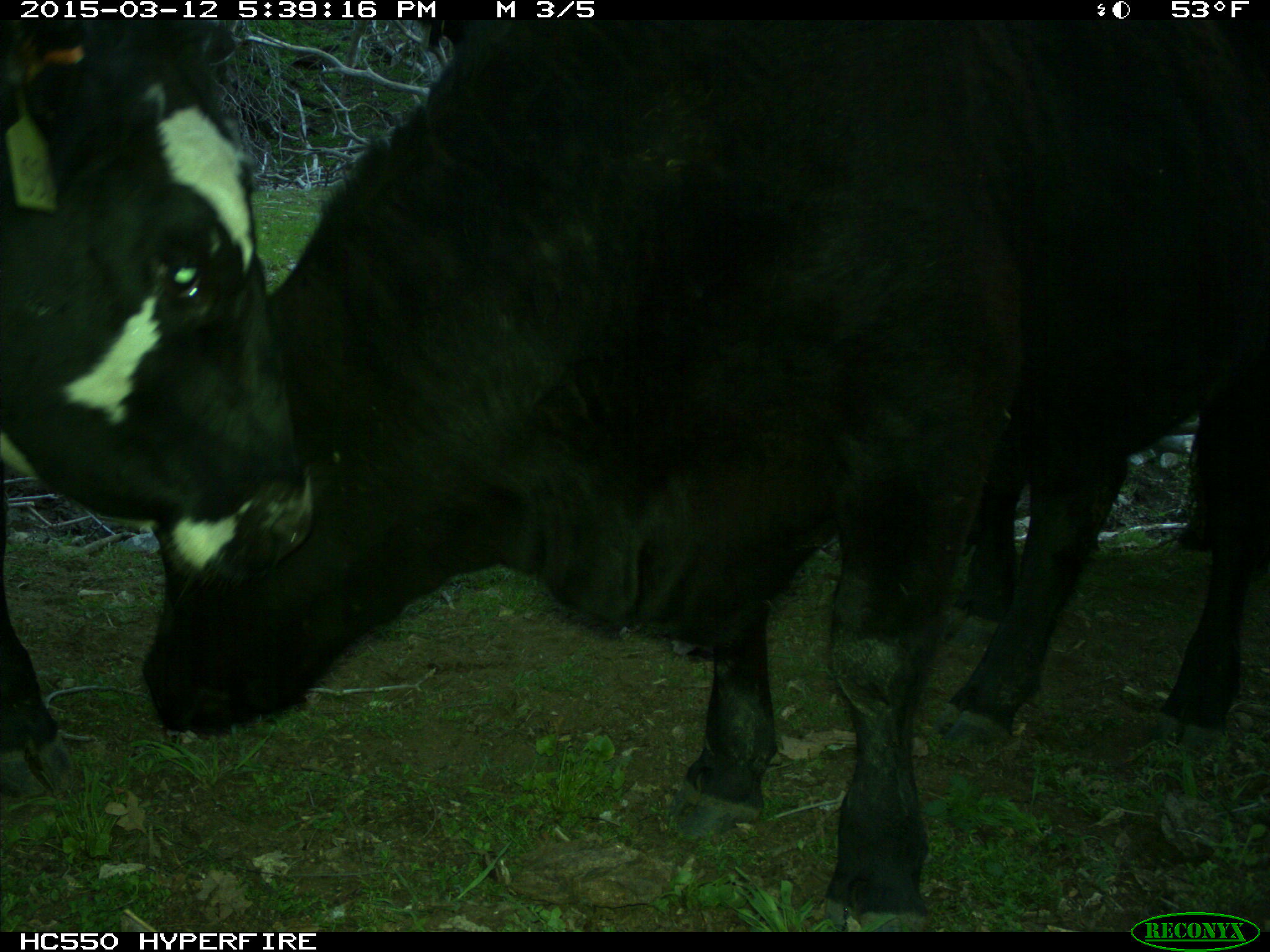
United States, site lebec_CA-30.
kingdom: Animalia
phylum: Chordata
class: Mammalia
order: Artiodactyla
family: Bovidae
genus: Bos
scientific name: Bos taurus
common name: domestic cow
Bos taurus (domestic cow).